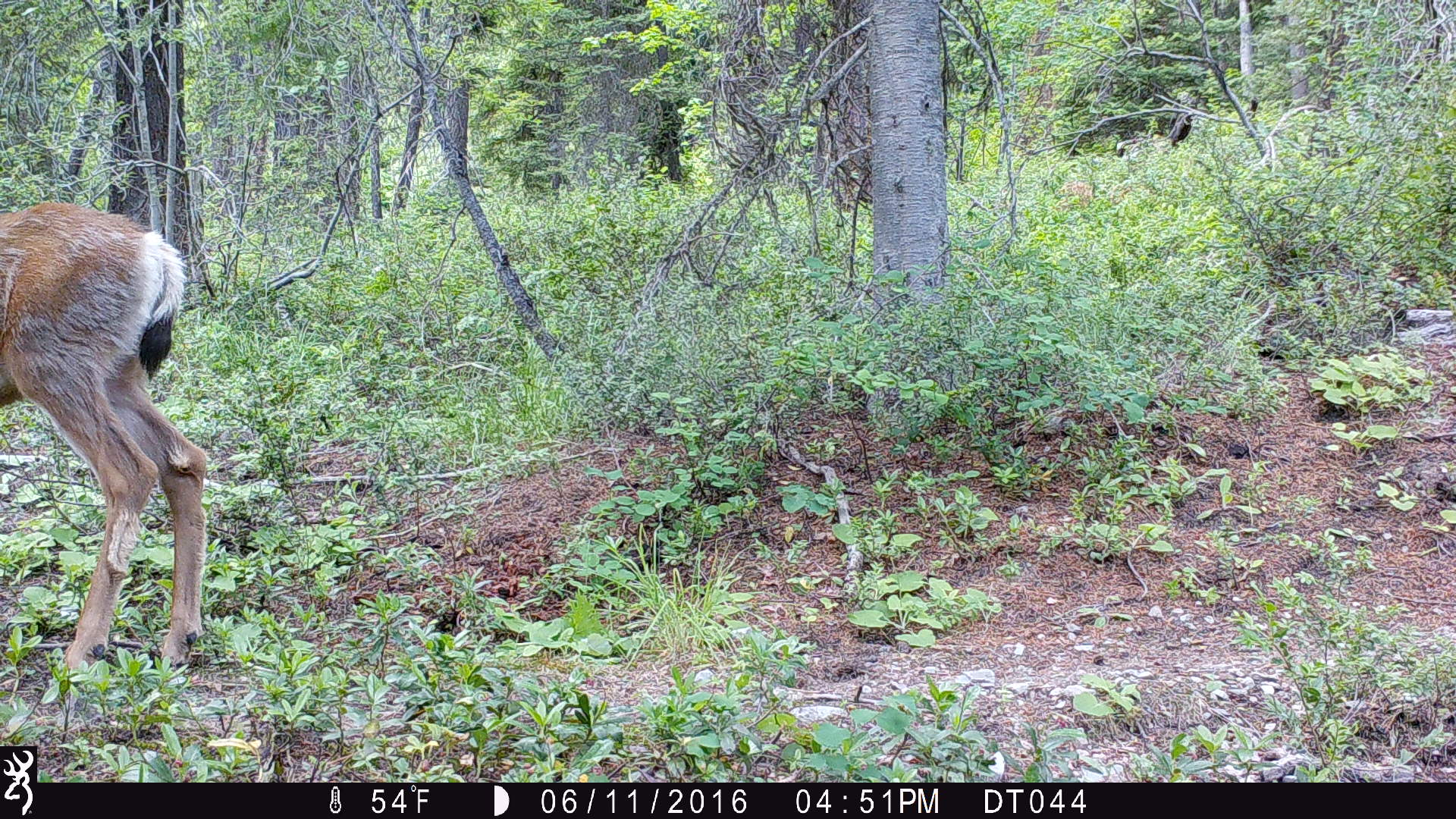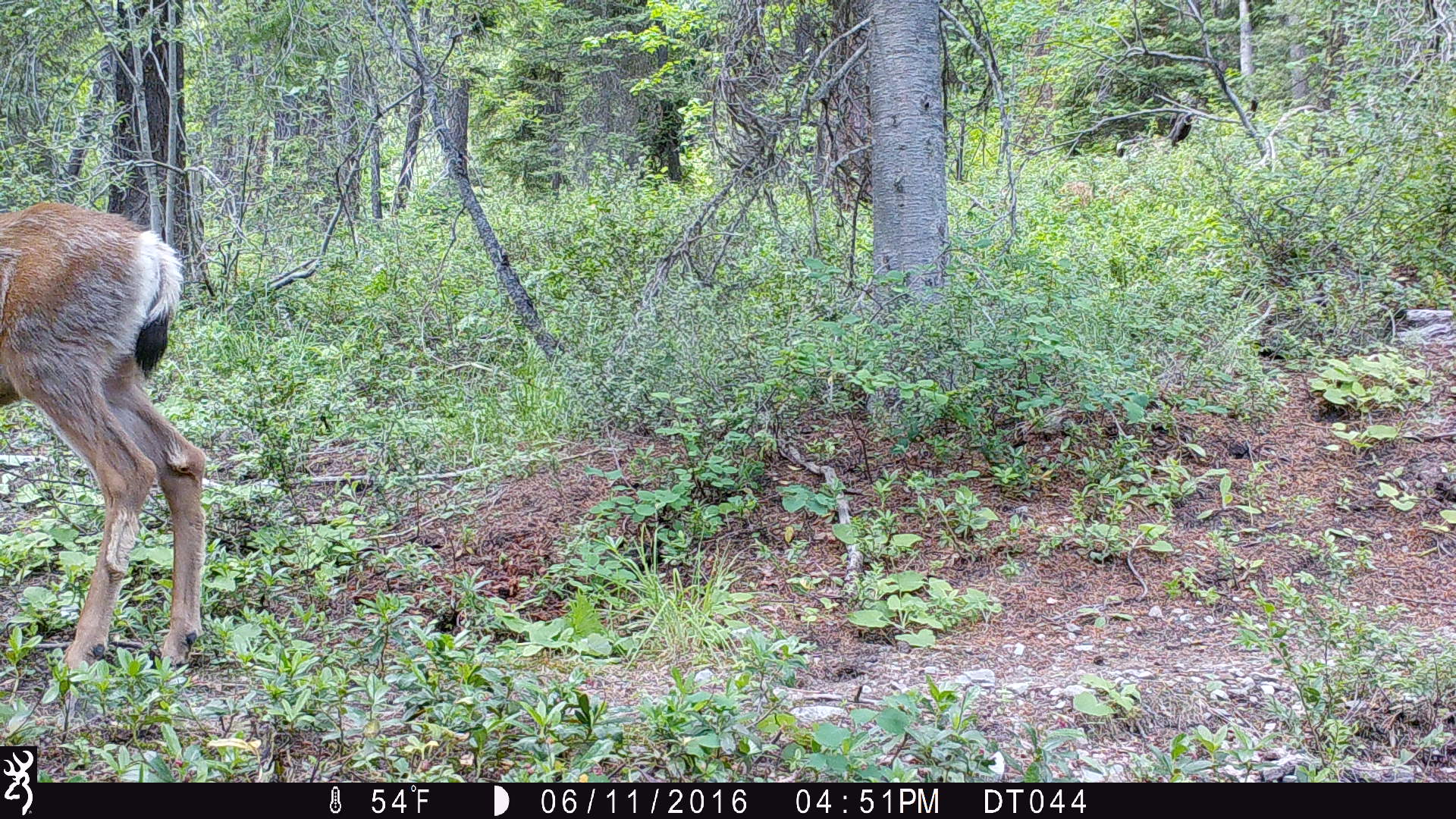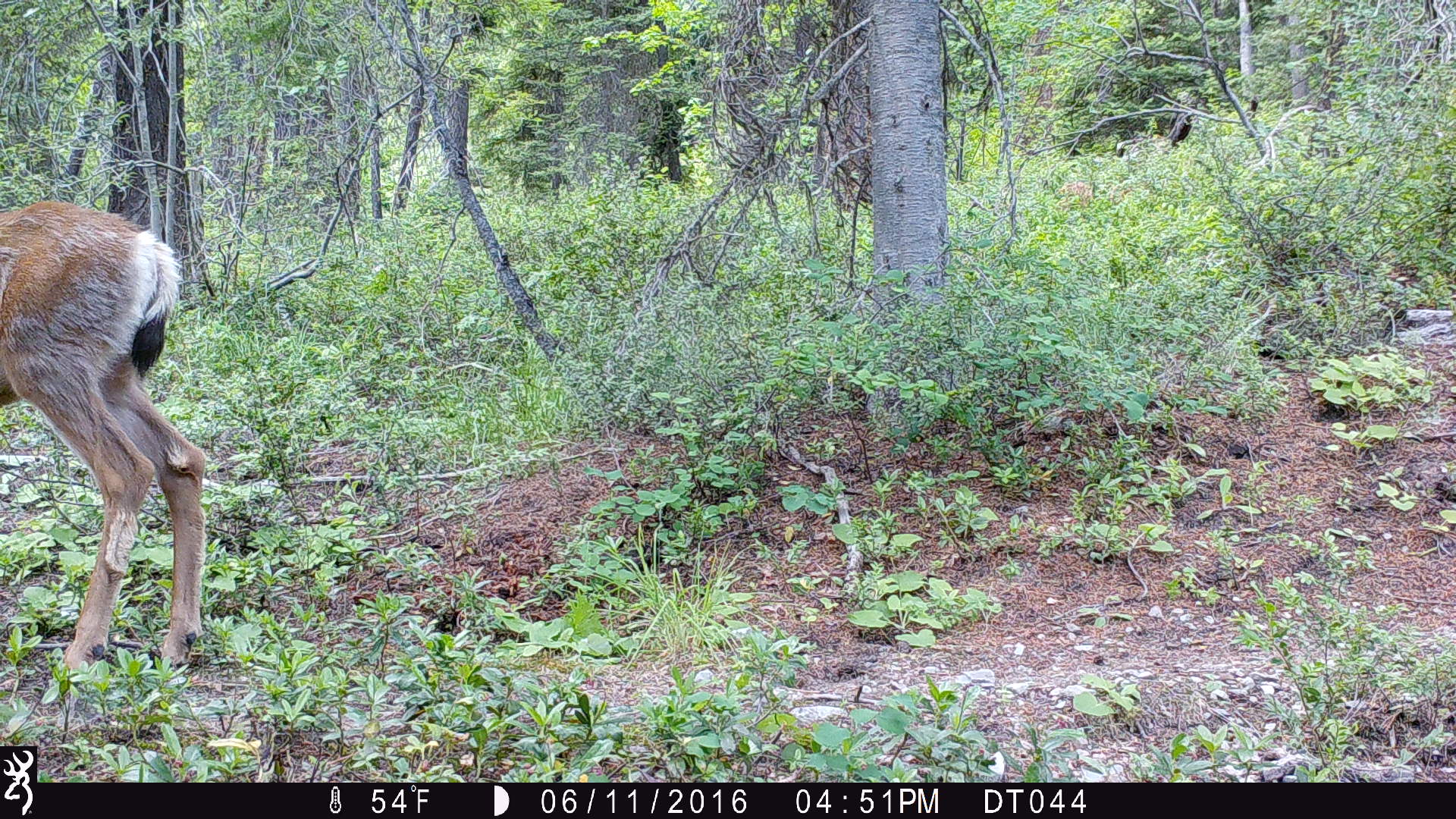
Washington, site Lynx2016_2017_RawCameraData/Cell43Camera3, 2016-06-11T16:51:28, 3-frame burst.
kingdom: Animalia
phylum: Chordata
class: Mammalia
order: Artiodactyla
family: Cervidae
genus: Odocoileus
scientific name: Odocoileus hemionus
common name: mule deer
Odocoileus hemionus (mule deer). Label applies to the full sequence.